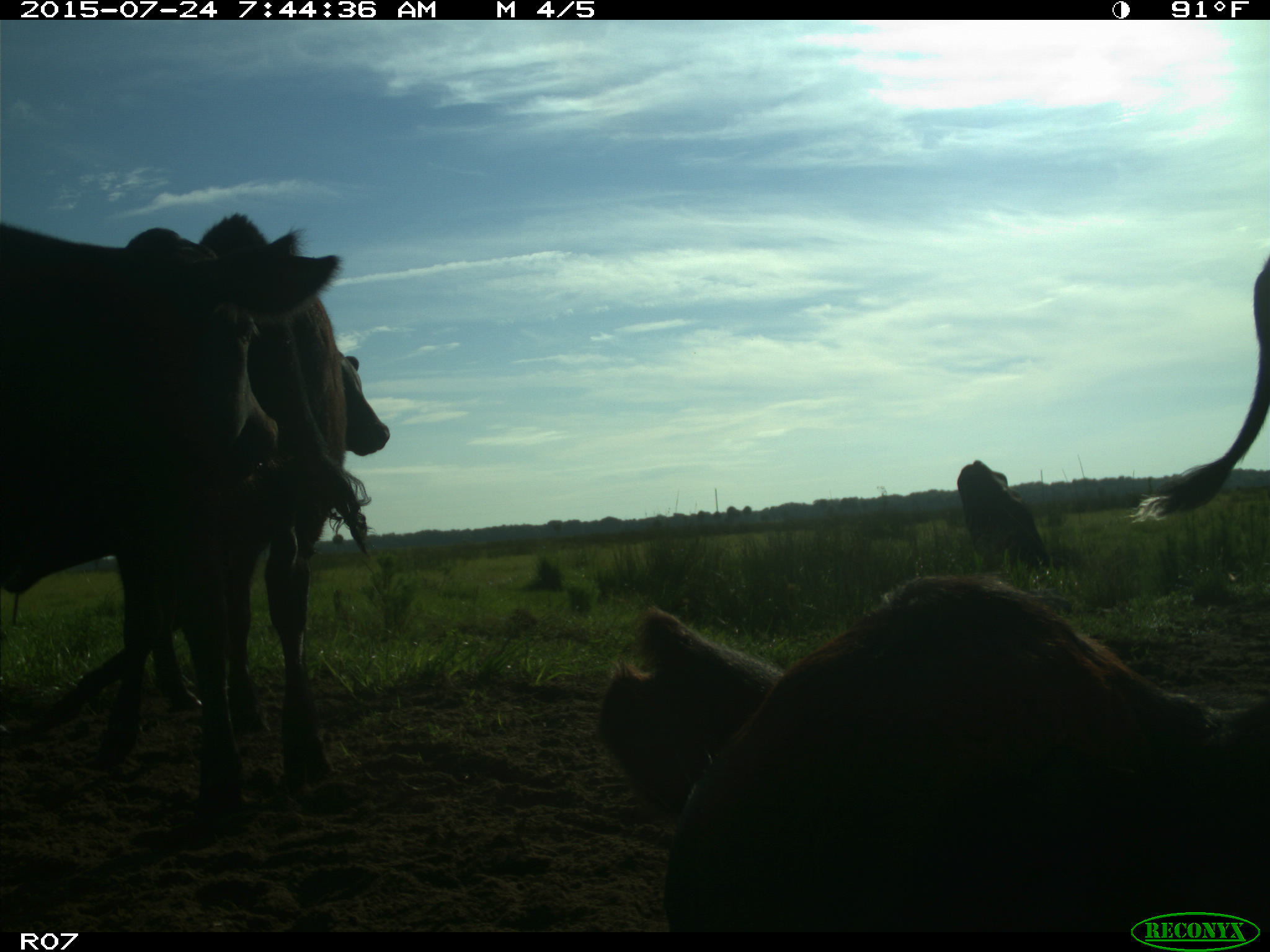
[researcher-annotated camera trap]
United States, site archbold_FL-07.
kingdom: Animalia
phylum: Chordata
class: Mammalia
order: Artiodactyla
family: Bovidae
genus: Bos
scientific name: Bos taurus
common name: domestic cow